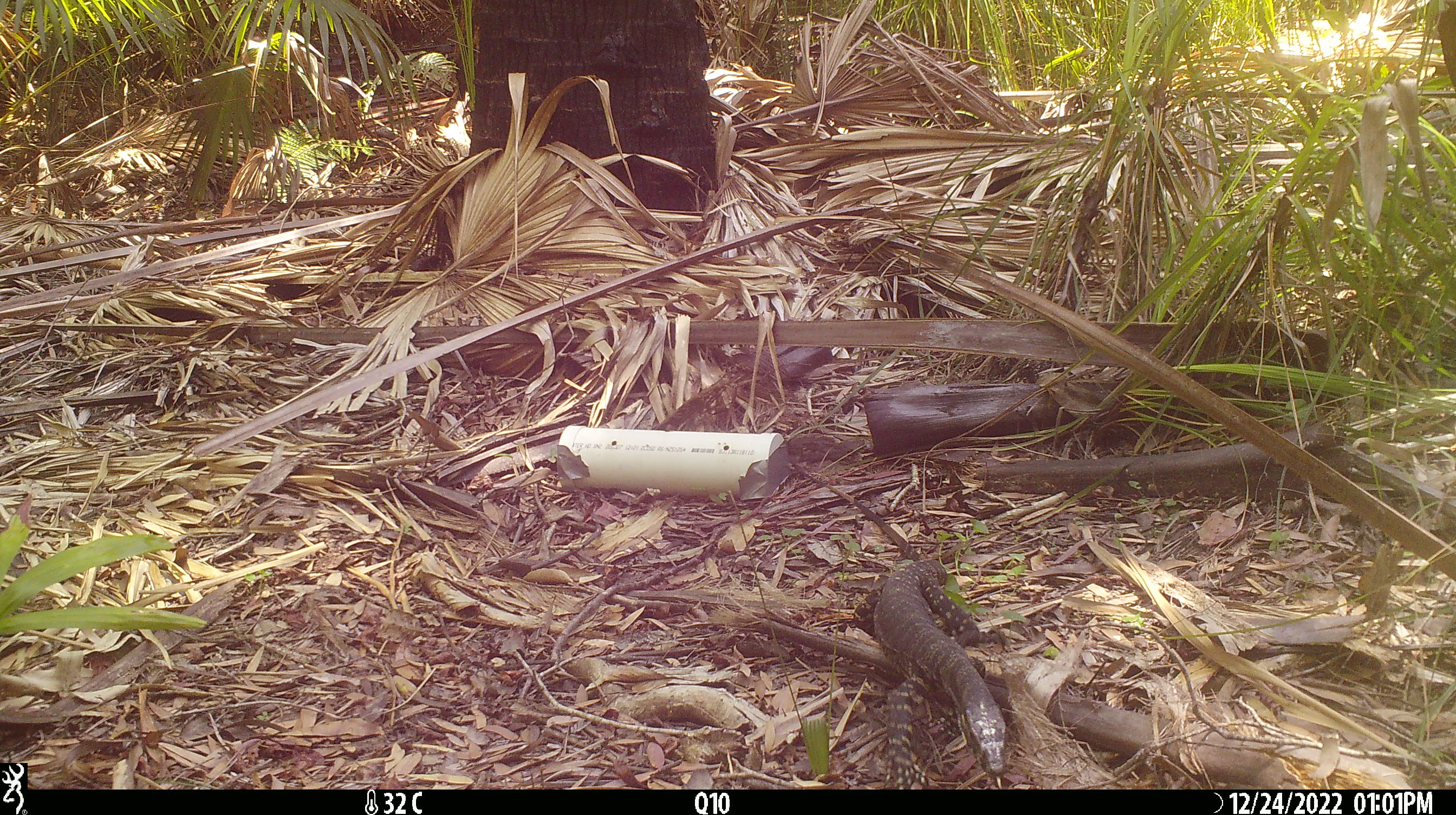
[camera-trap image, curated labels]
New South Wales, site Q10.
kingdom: Animalia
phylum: Chordata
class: Reptilia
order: Squamata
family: Varanidae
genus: Varanus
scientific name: Varanus varius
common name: lace monitor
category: goanna